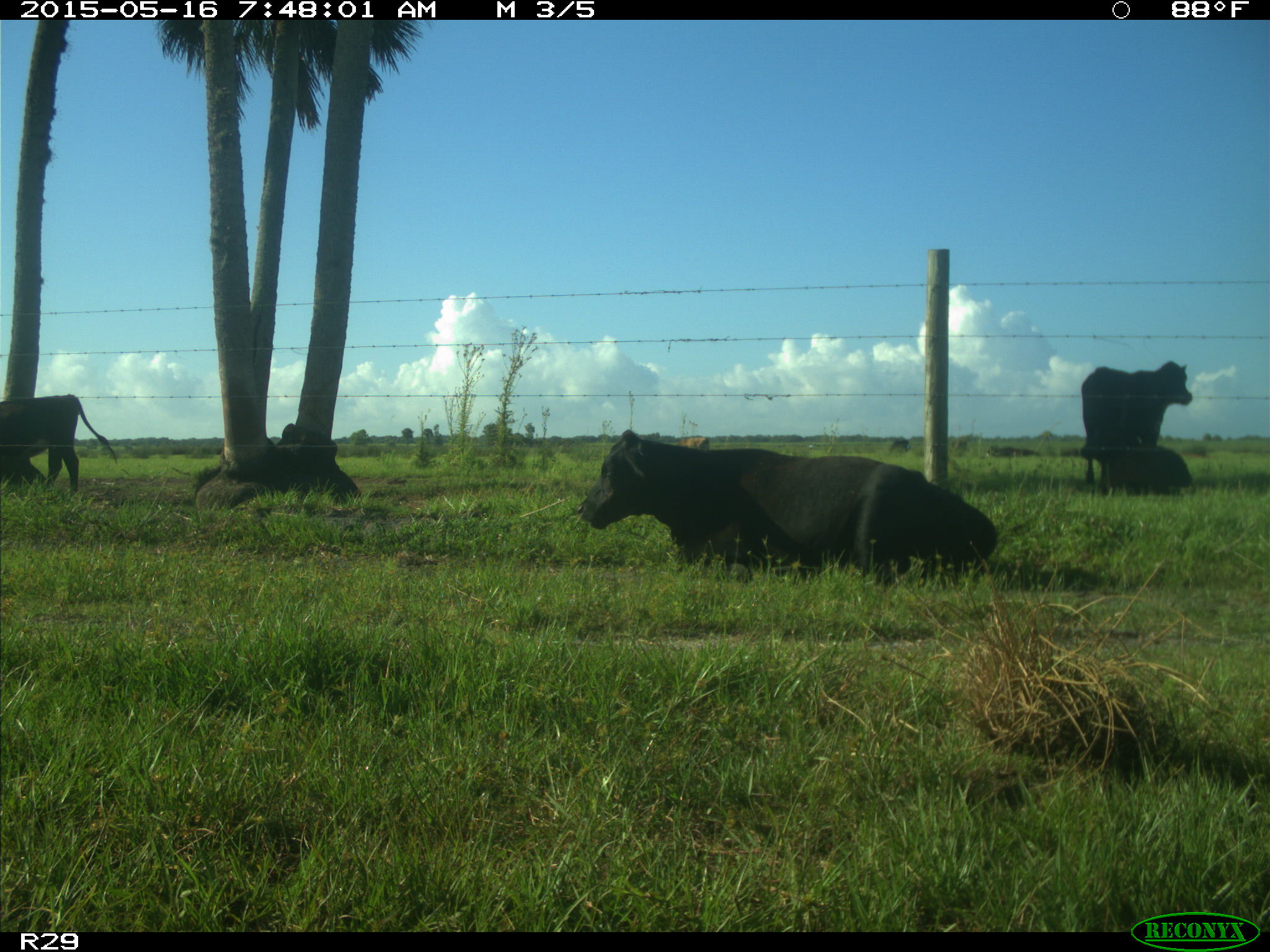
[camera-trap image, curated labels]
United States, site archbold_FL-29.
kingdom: Animalia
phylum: Chordata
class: Mammalia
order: Artiodactyla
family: Bovidae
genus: Bos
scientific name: Bos taurus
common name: domestic cow